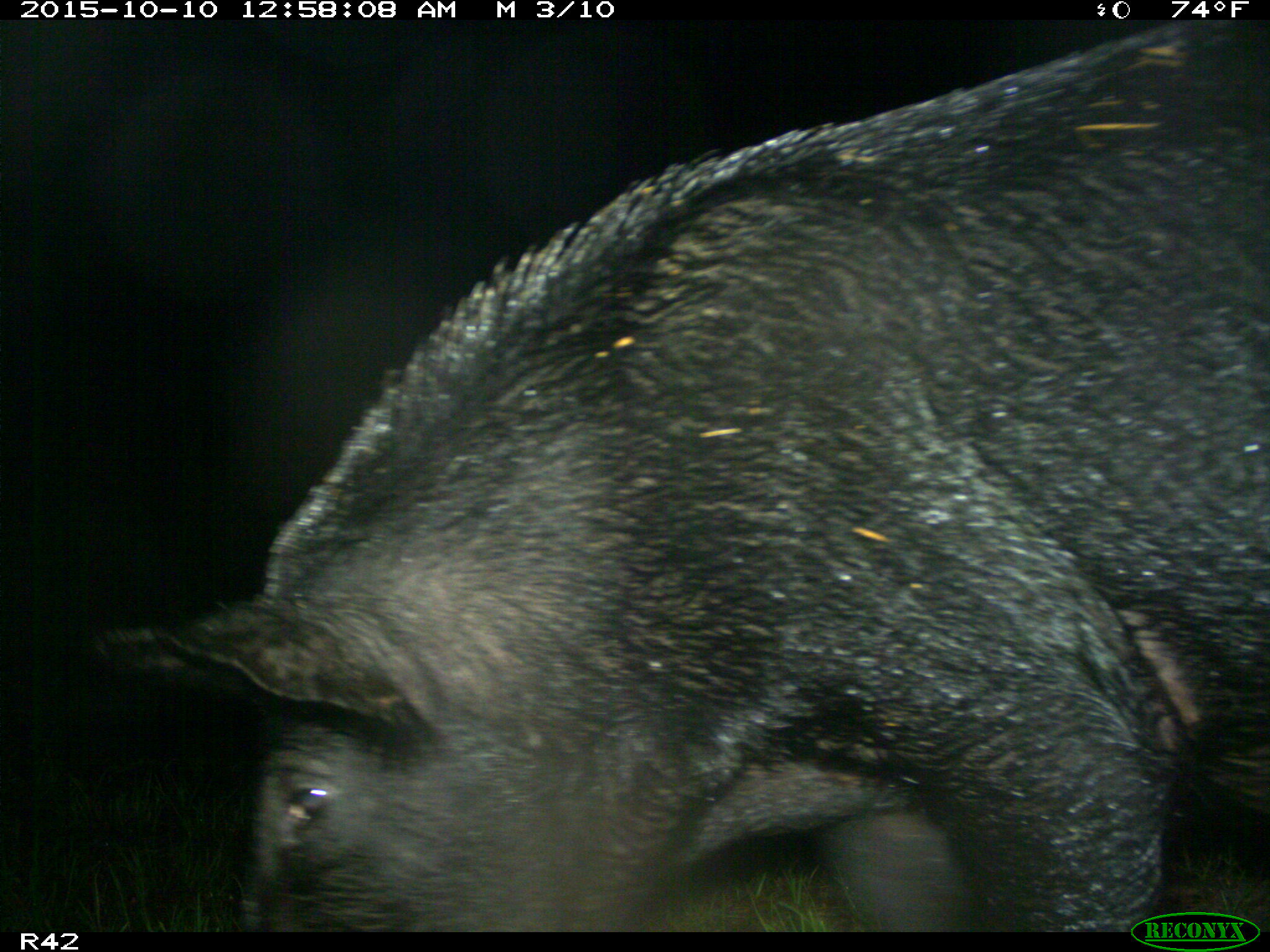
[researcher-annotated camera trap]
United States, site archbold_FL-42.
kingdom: Animalia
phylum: Chordata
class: Mammalia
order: Artiodactyla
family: Suidae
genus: Sus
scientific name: Sus scrofa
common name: wild boar